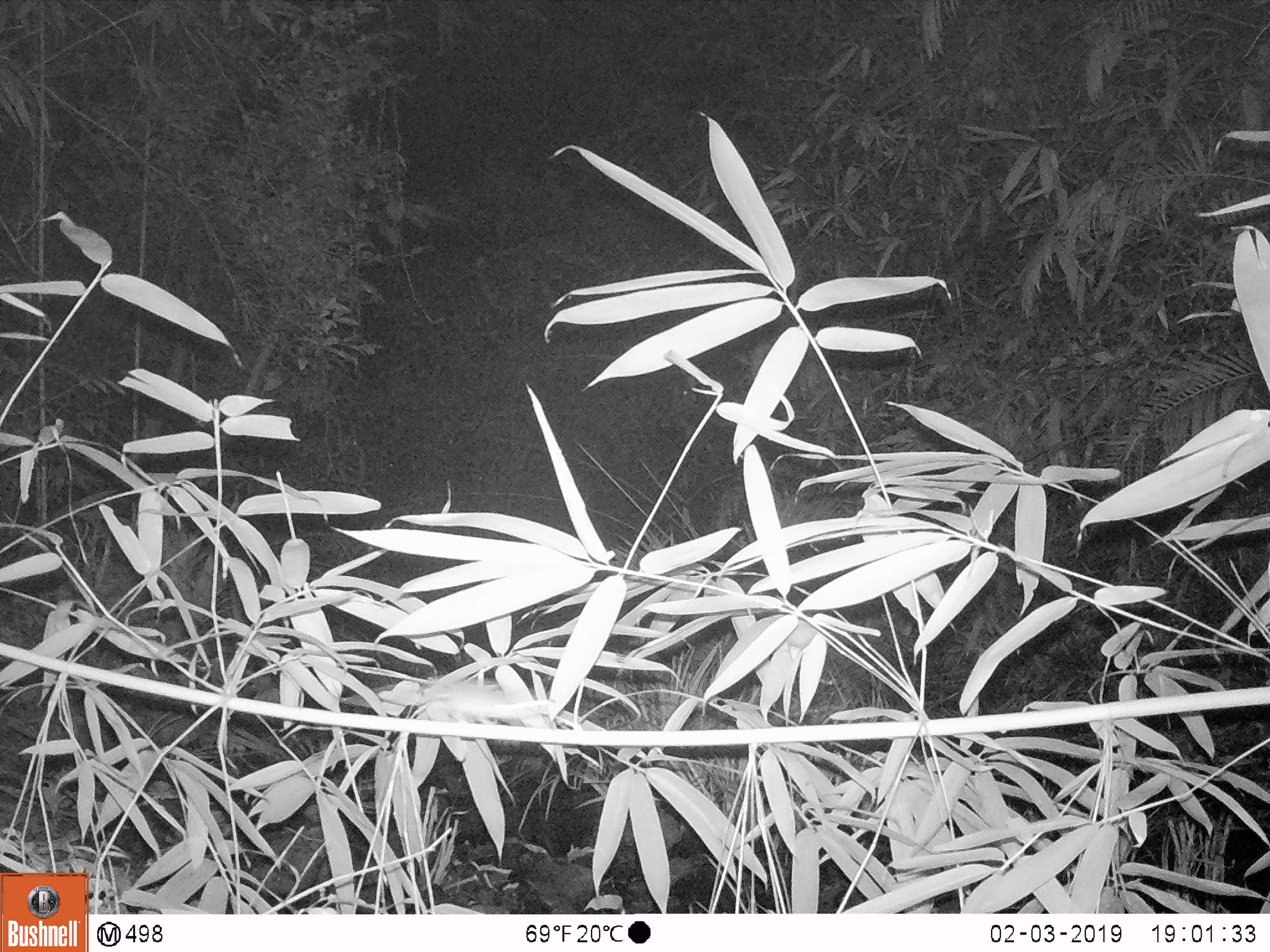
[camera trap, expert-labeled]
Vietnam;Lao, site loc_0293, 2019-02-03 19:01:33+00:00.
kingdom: Animalia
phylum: Chordata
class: Mammalia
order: Rodentia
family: Muridae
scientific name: Muridae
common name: old-world mice and rats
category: unidentified murid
Unidentified murid (old-world mice and rats) (Muridae). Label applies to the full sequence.